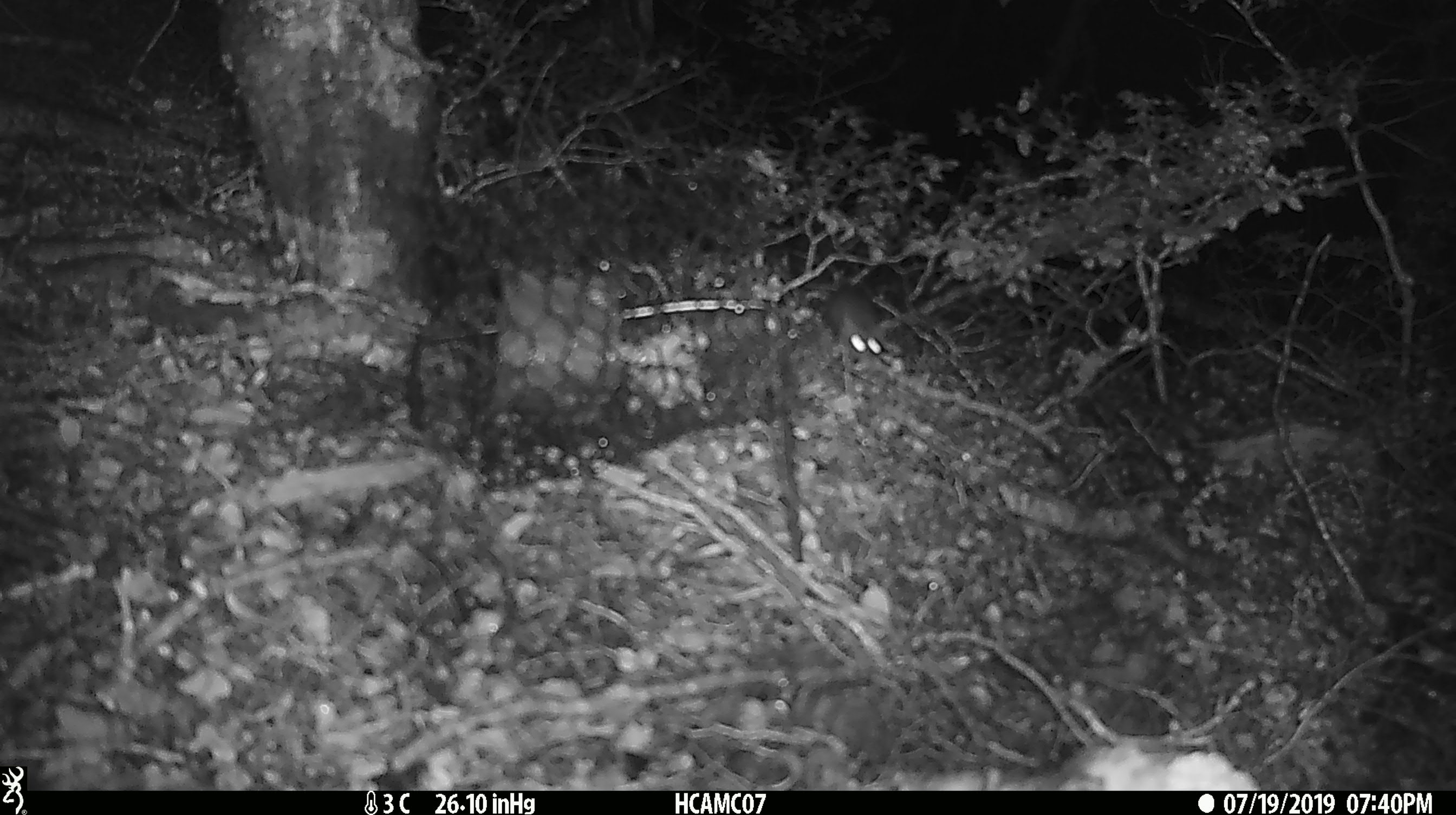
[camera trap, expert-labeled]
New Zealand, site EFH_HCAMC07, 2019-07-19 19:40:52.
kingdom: Animalia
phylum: Chordata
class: Mammalia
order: Rodentia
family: Muridae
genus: Mus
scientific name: Mus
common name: mouse